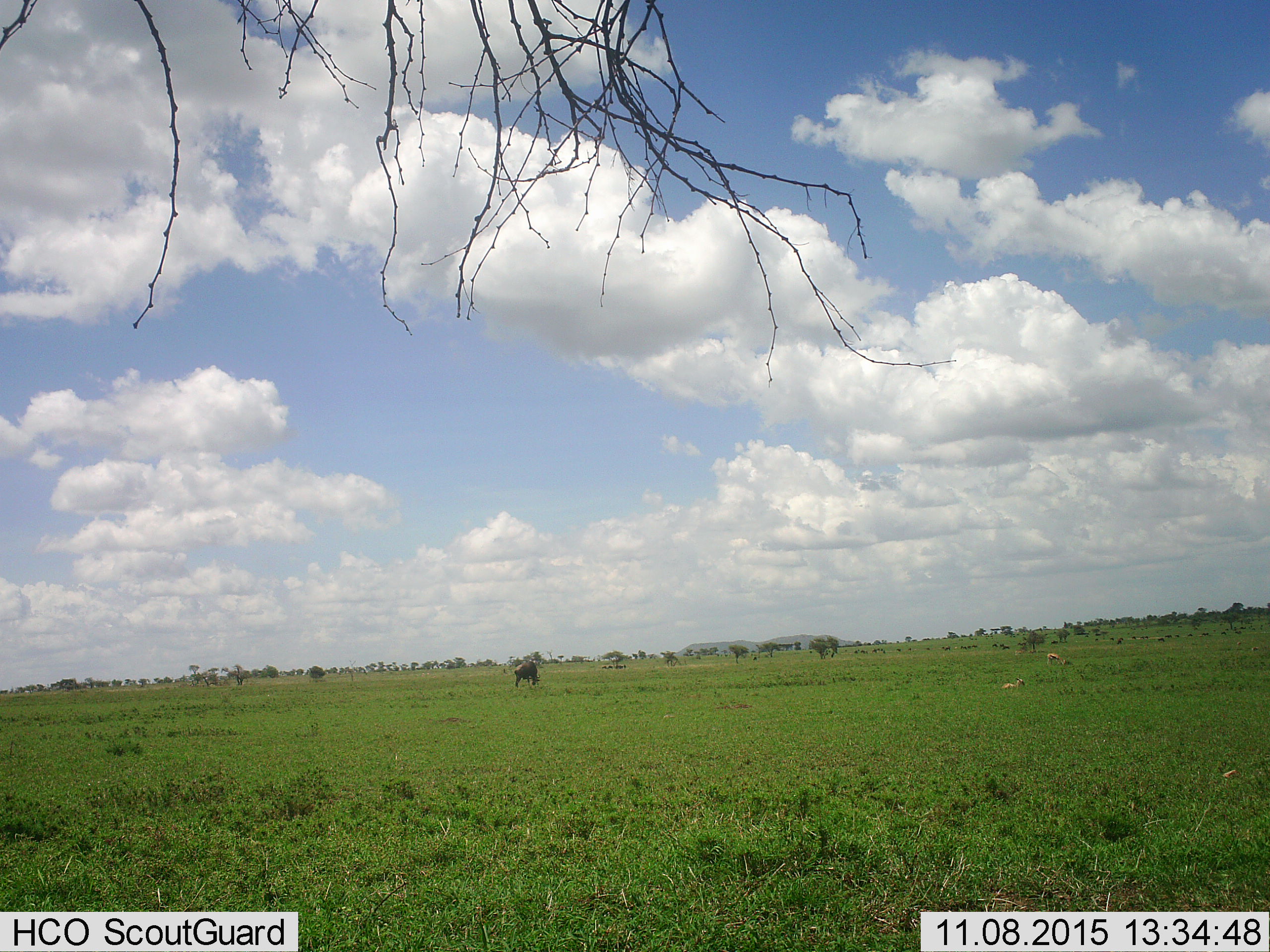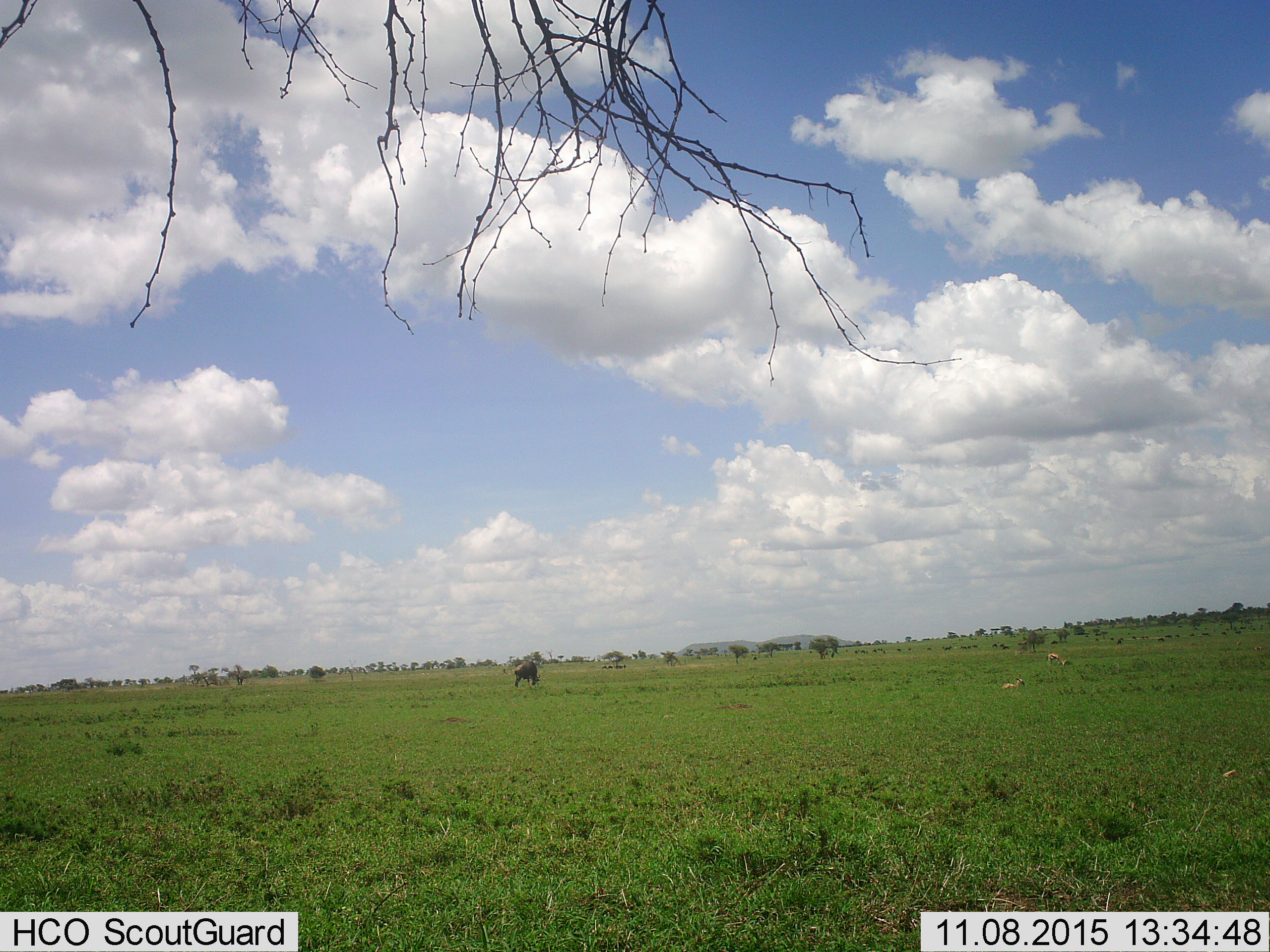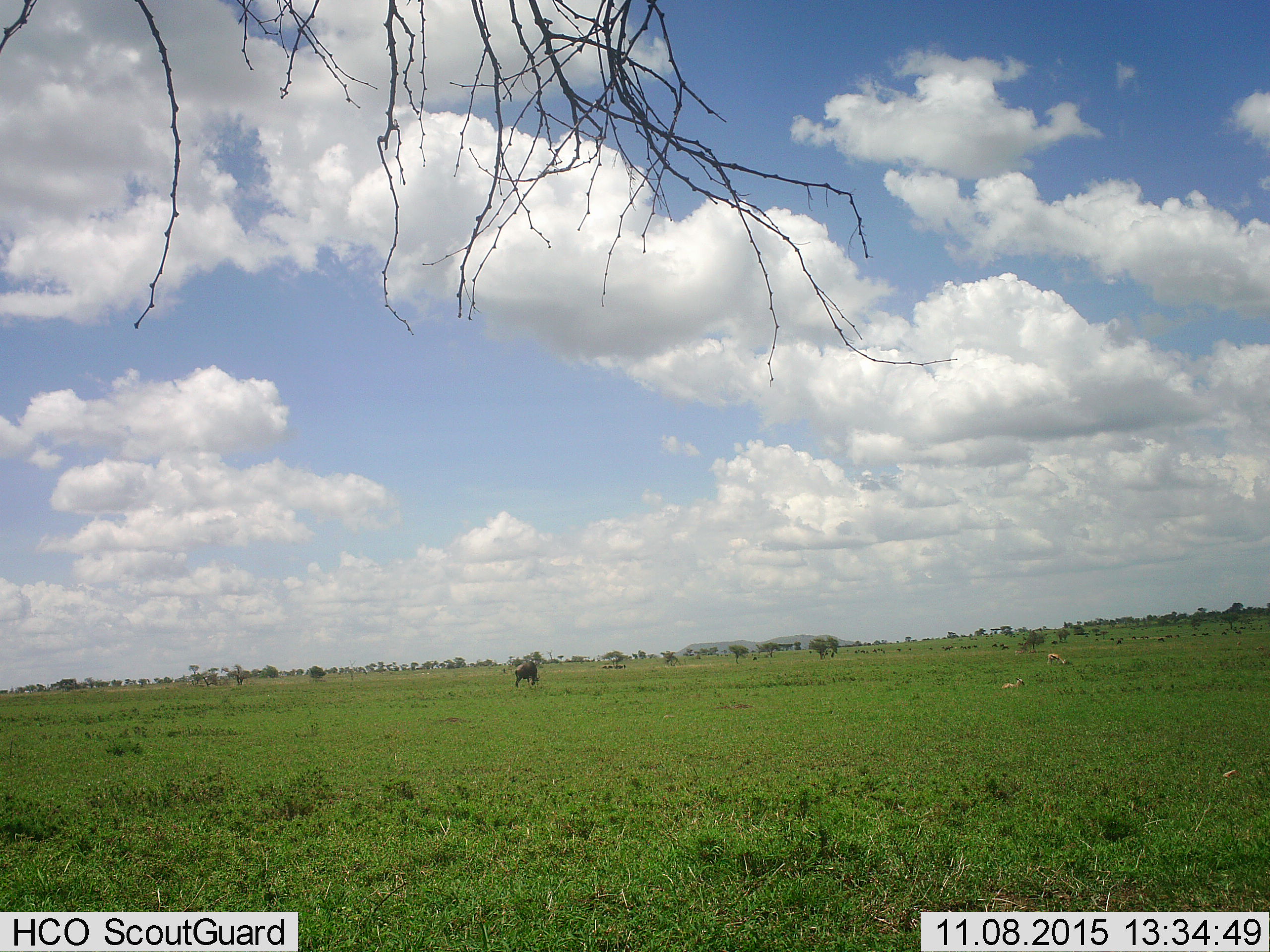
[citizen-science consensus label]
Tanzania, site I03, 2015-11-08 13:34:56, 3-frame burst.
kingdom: Animalia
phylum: Chordata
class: Mammalia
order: Artiodactyla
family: Bovidae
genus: Connochaetes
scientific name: Connochaetes taurinus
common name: blue wildebeest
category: wildebeest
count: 1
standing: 0%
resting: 0%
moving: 0%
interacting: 0%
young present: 0%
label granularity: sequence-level